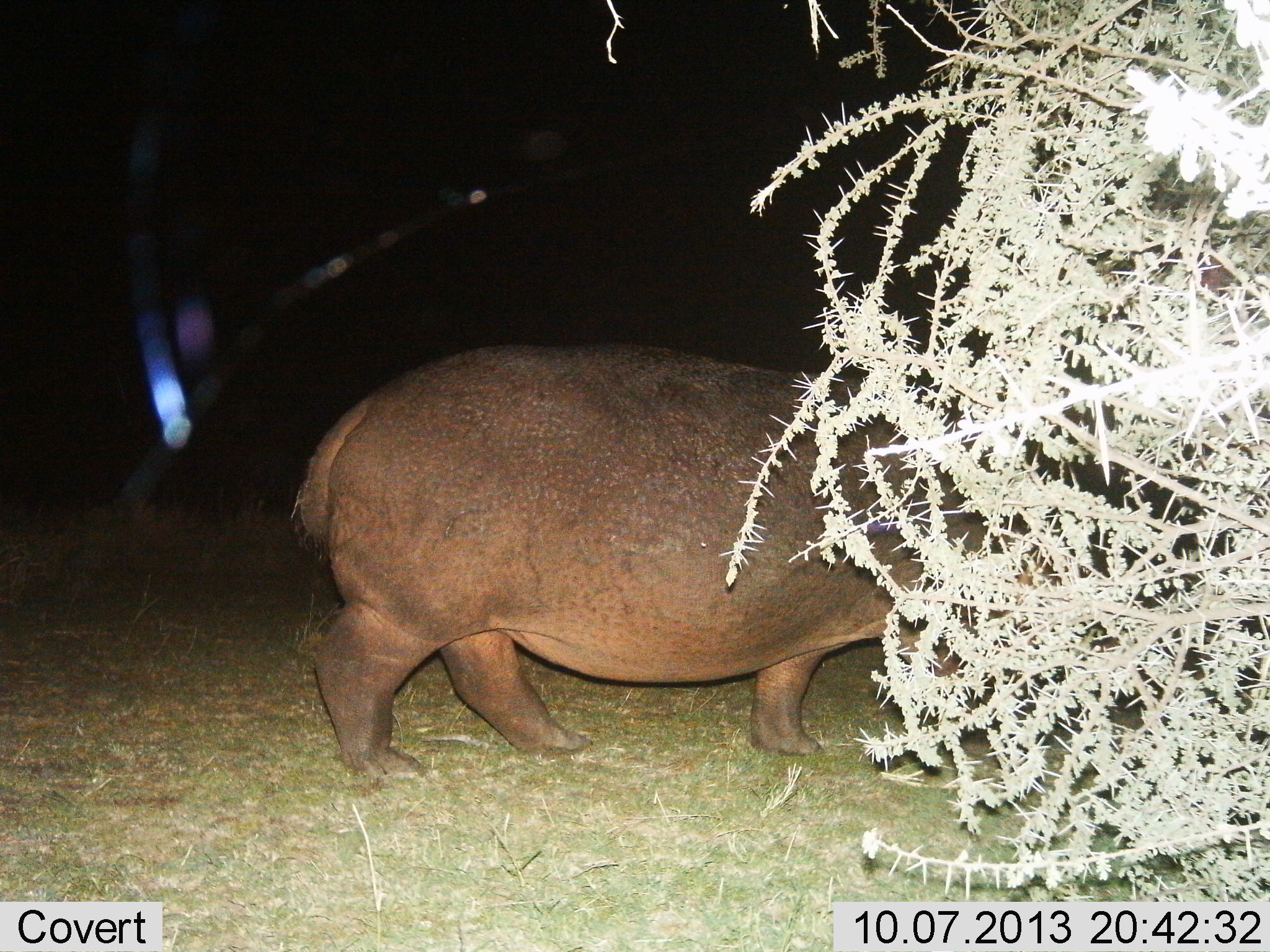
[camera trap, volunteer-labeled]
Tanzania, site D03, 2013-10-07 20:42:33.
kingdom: Animalia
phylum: Chordata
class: Mammalia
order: Artiodactyla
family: Hippopotamidae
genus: Hippopotamus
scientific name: Hippopotamus amphibius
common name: hippopotamus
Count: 1.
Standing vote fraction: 60%.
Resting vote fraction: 0%.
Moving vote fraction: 40%.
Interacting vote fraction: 0%.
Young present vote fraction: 0%.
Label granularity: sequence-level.